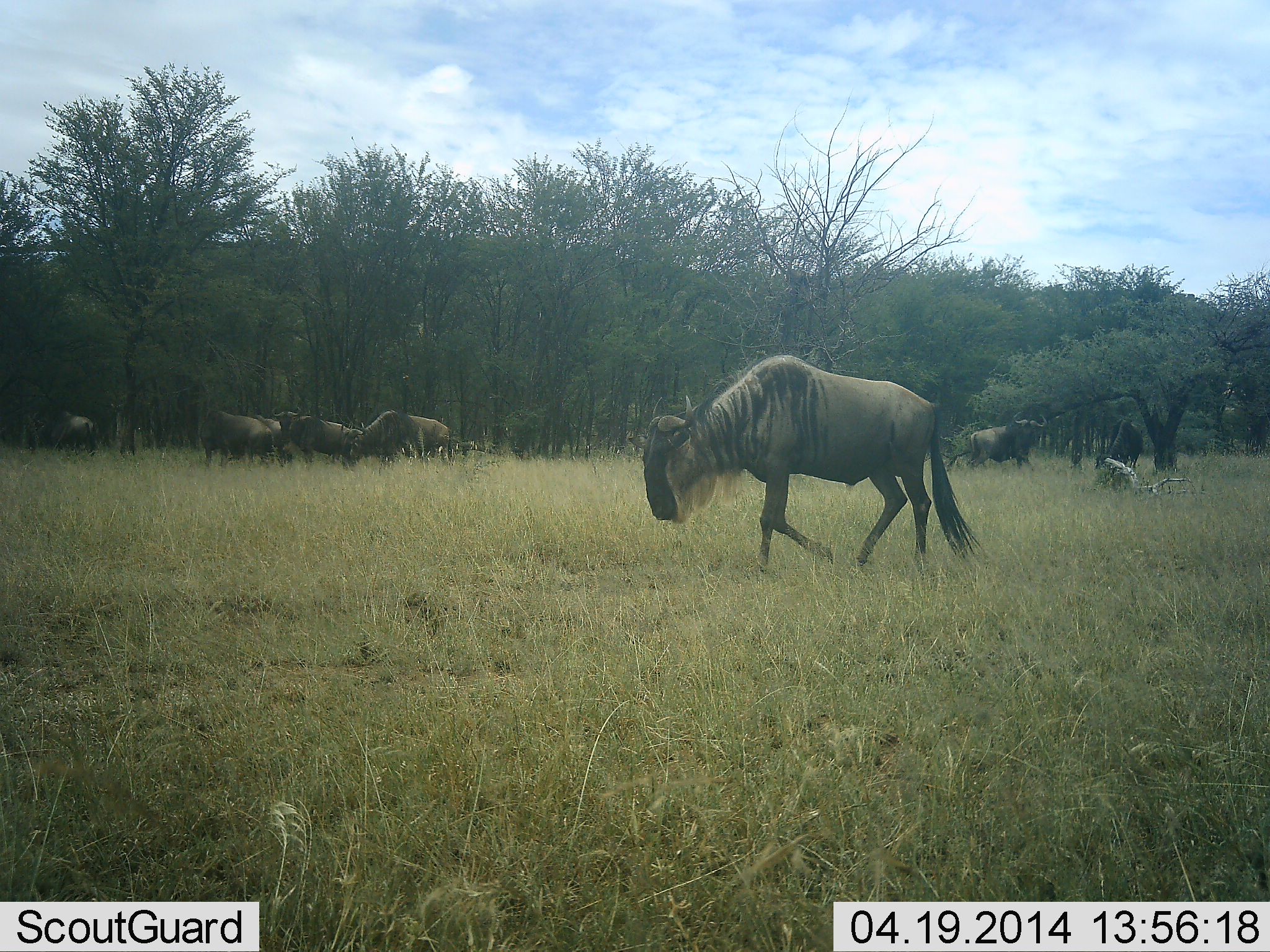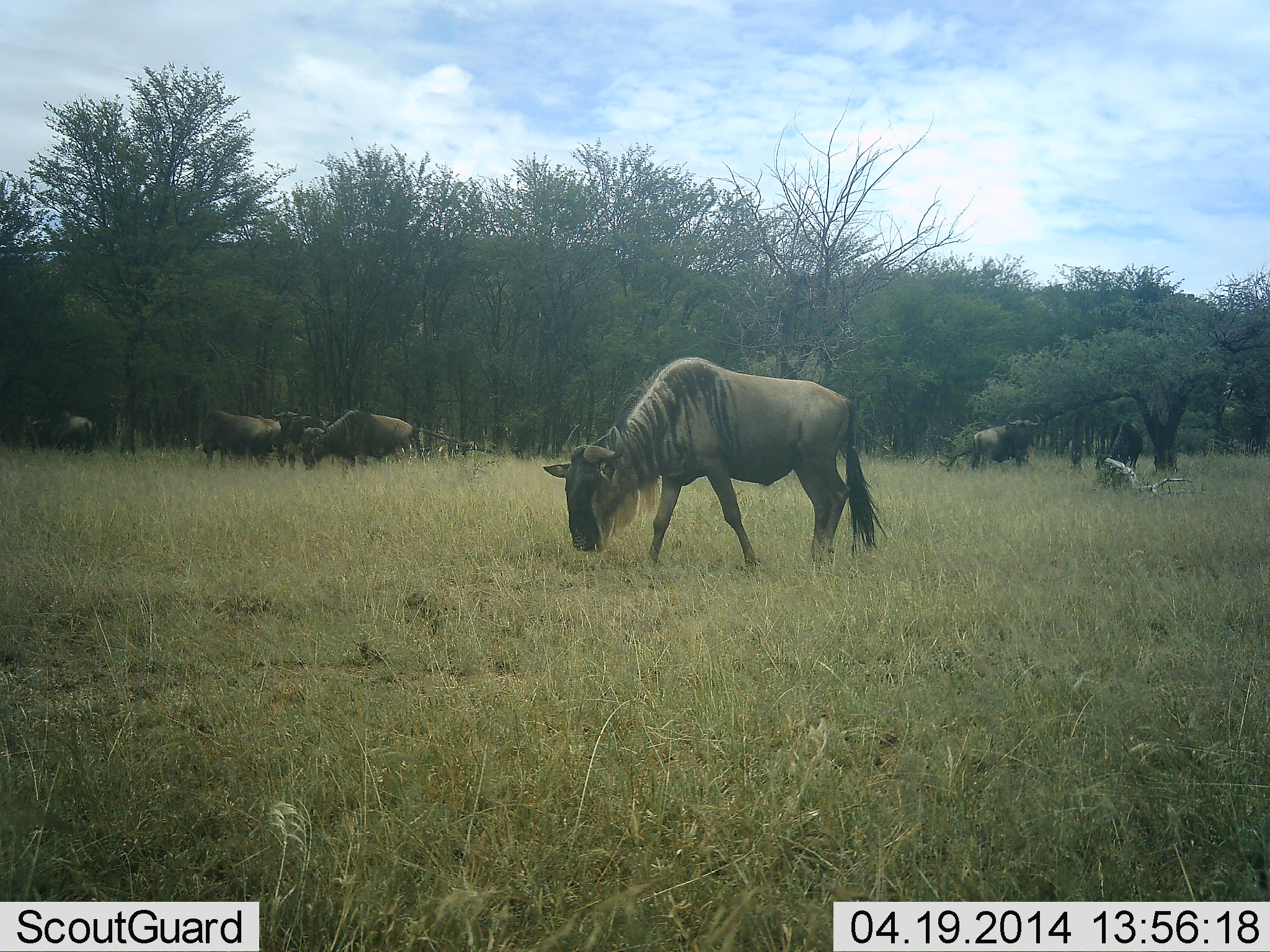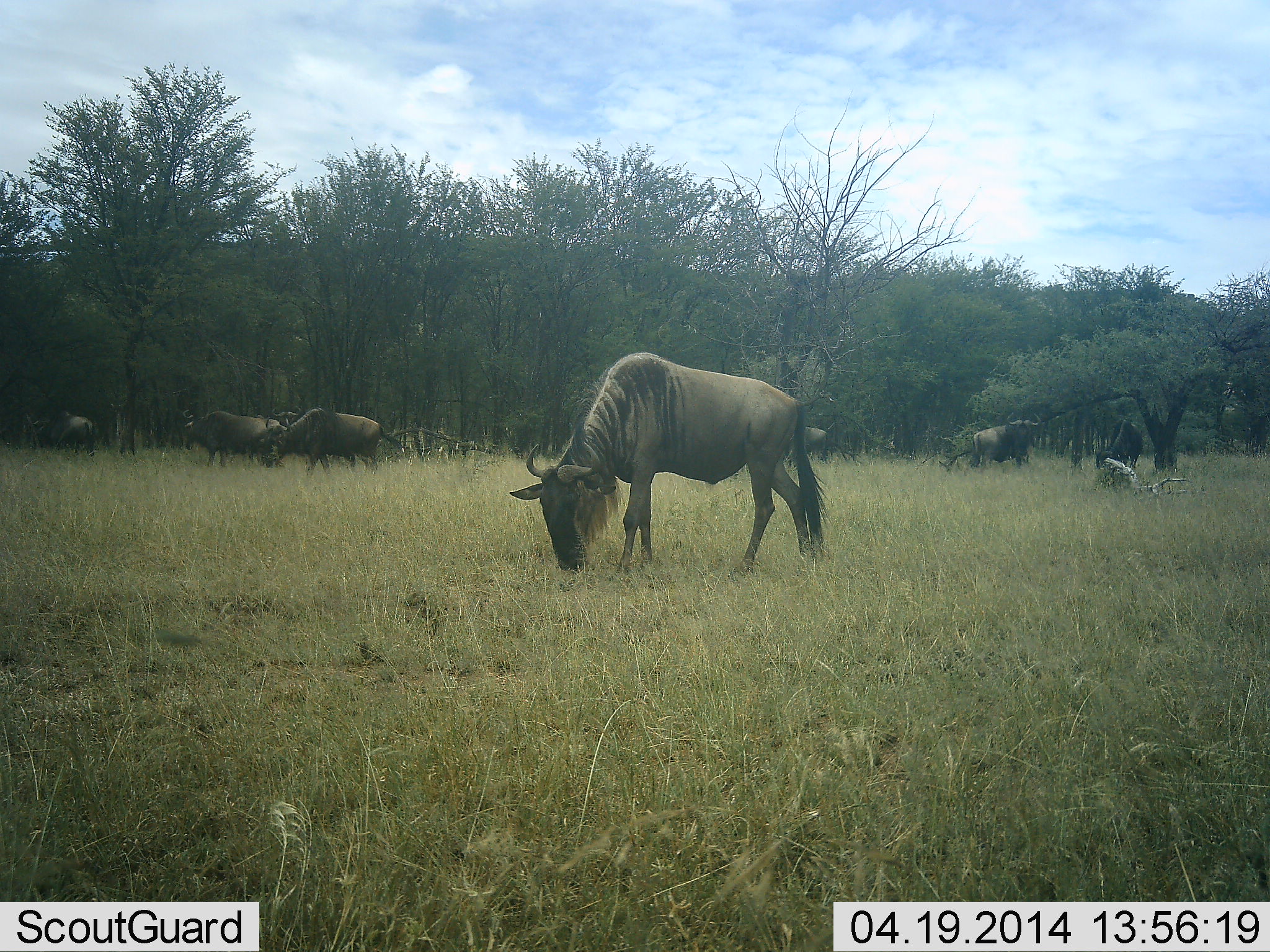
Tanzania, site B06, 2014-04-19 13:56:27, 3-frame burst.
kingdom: Animalia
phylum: Chordata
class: Mammalia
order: Artiodactyla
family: Bovidae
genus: Connochaetes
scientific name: Connochaetes taurinus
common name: blue wildebeest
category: wildebeest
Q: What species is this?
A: Wildebeest (blue wildebeest) (Connochaetes taurinus).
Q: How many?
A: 6.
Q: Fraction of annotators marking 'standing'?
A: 40%.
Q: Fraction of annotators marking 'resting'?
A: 0%.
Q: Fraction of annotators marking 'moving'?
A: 40%.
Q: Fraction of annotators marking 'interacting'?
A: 0%.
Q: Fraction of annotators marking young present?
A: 0%.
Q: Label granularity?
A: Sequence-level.